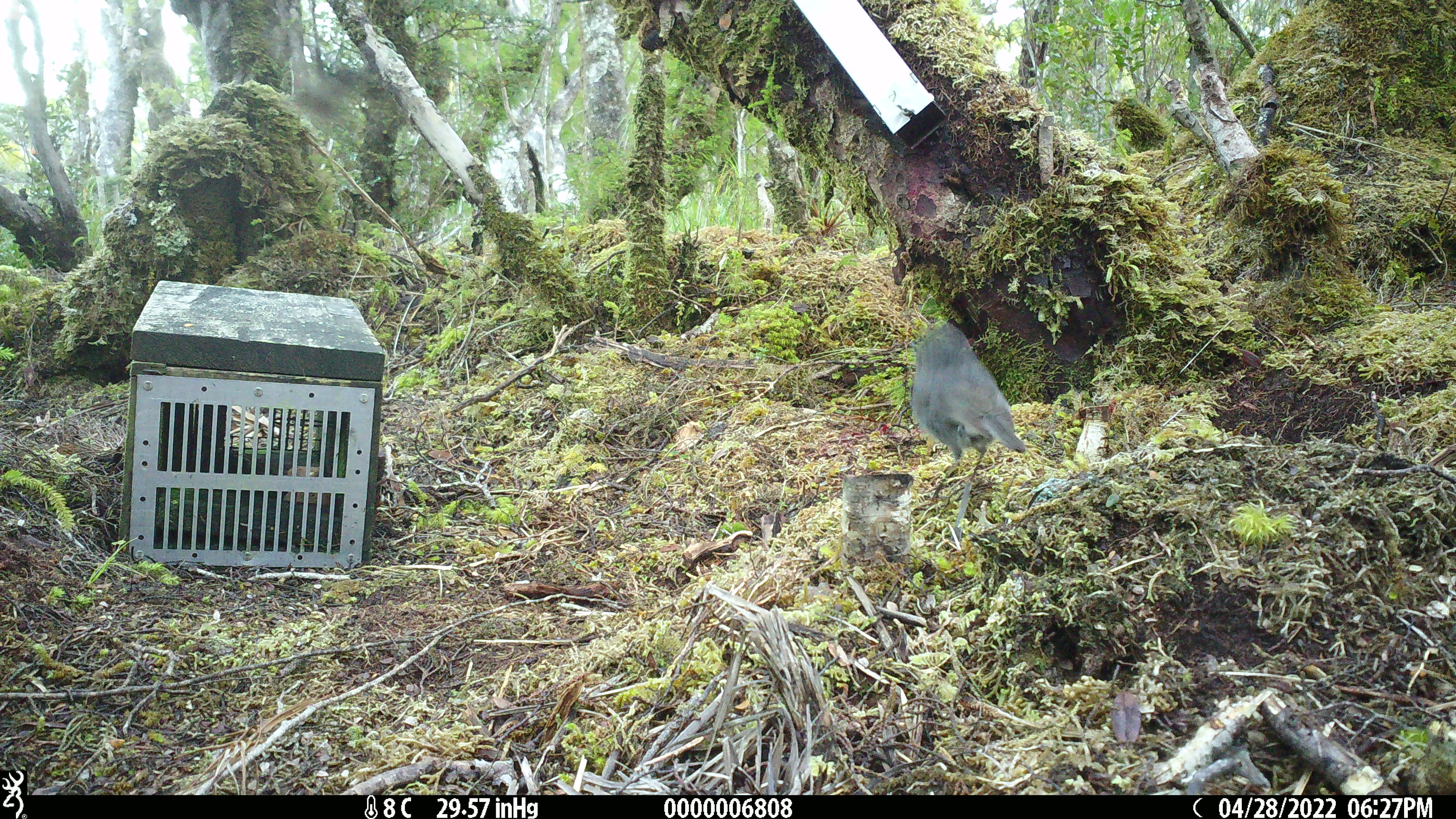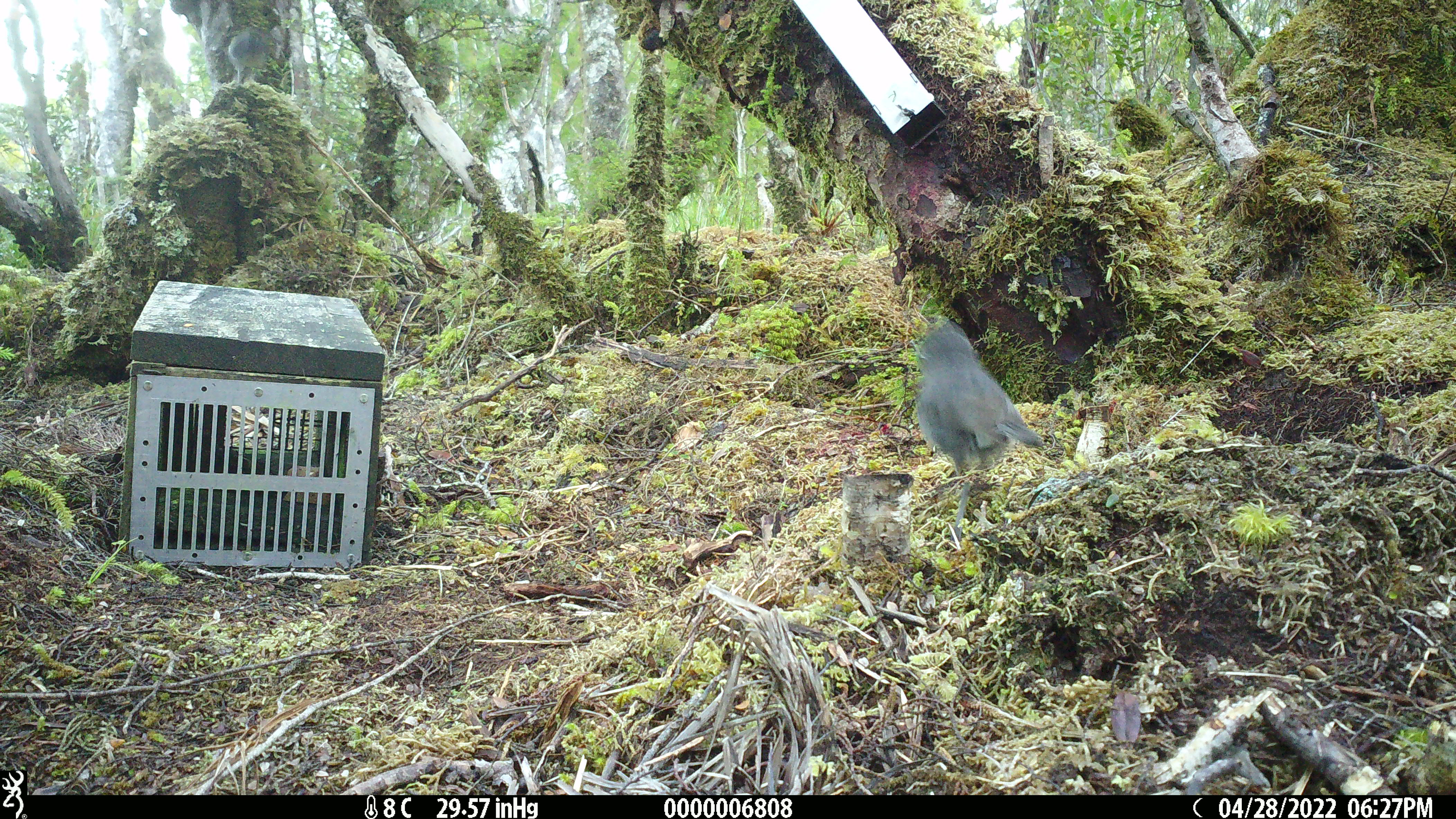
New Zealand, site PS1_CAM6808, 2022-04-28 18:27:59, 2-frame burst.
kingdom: Animalia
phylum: Chordata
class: Aves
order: Passeriformes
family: Petroicidae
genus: Petroica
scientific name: Petroica australis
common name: new zealand robin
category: robin